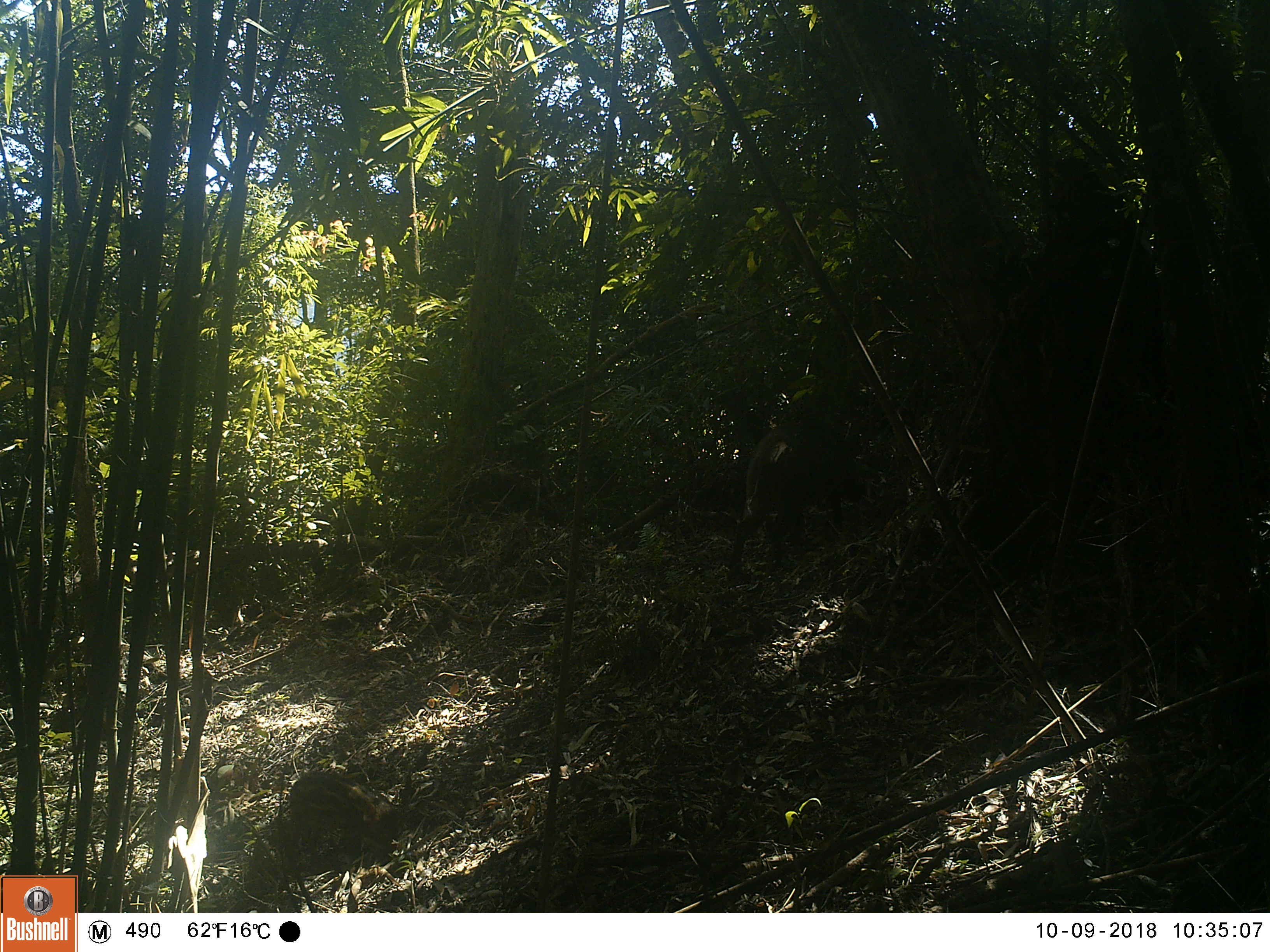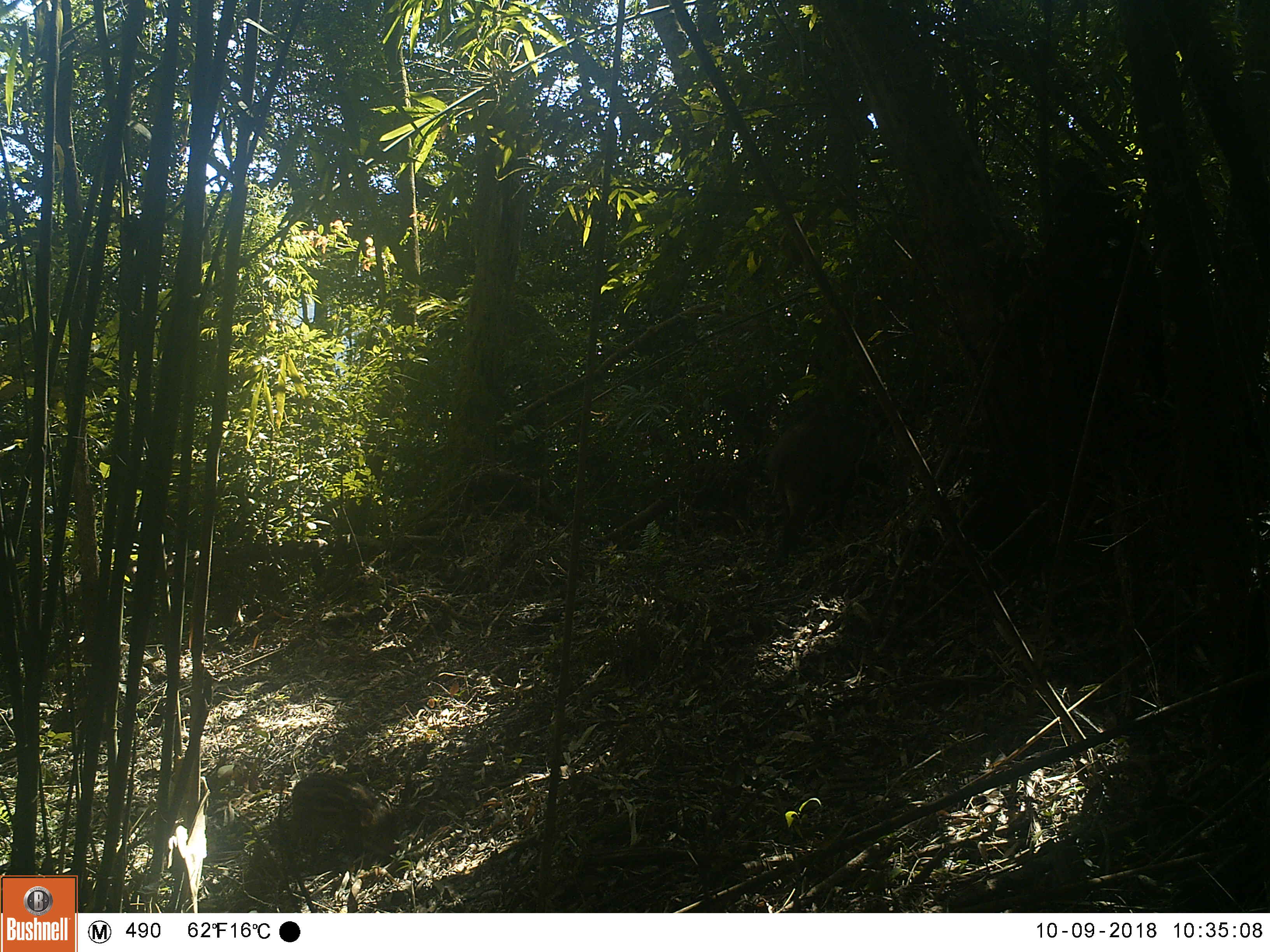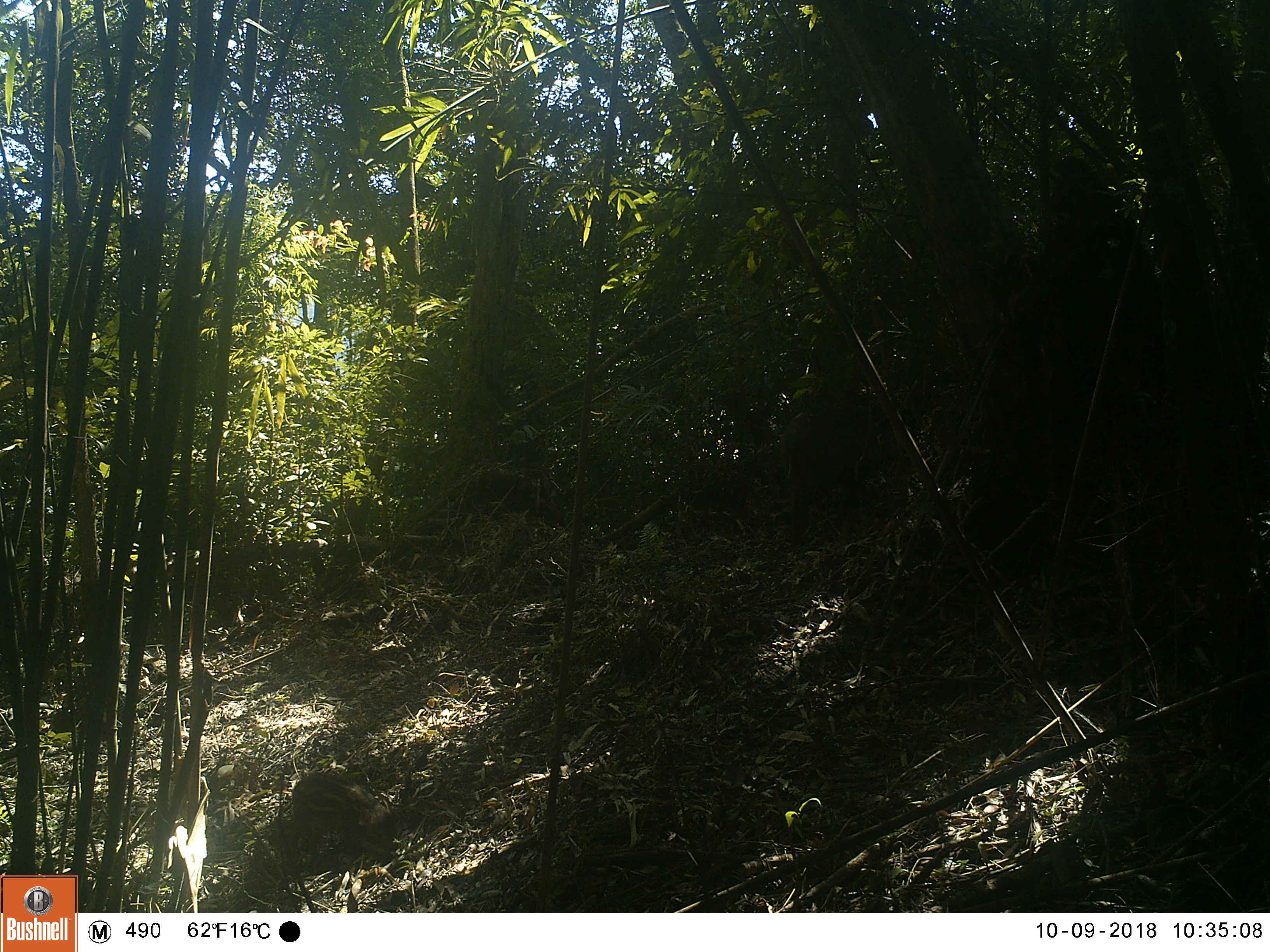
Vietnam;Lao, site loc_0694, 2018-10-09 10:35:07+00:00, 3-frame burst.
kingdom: Animalia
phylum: Chordata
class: Mammalia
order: Artiodactyla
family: Suidae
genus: Sus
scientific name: Sus scrofa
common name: eurasian wild pig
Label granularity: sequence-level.